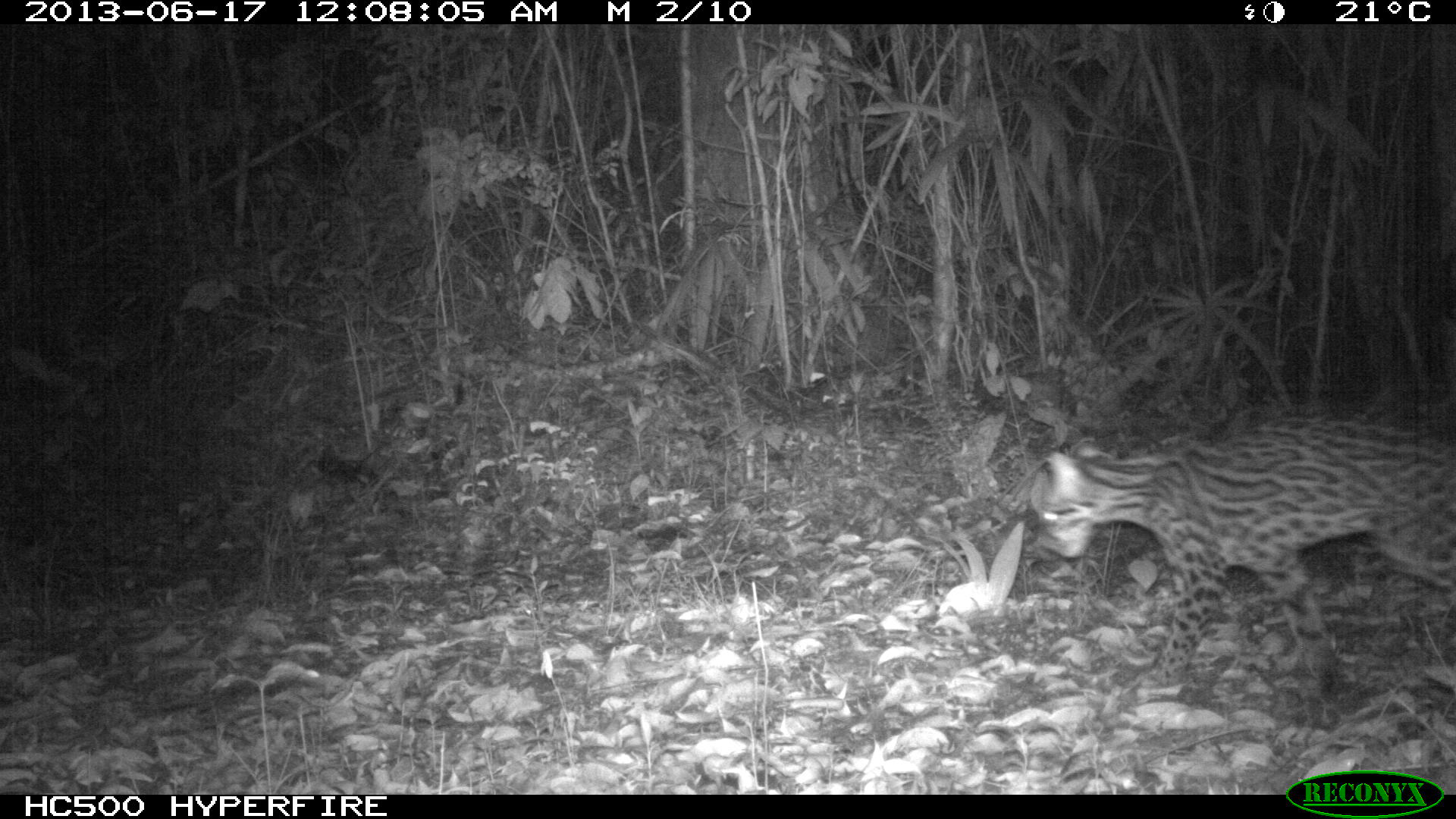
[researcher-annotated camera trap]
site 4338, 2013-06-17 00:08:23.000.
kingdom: Animalia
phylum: Chordata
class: Mammalia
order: Carnivora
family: Felidae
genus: Leopardus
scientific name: Leopardus pardalis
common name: ocelot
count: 1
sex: female